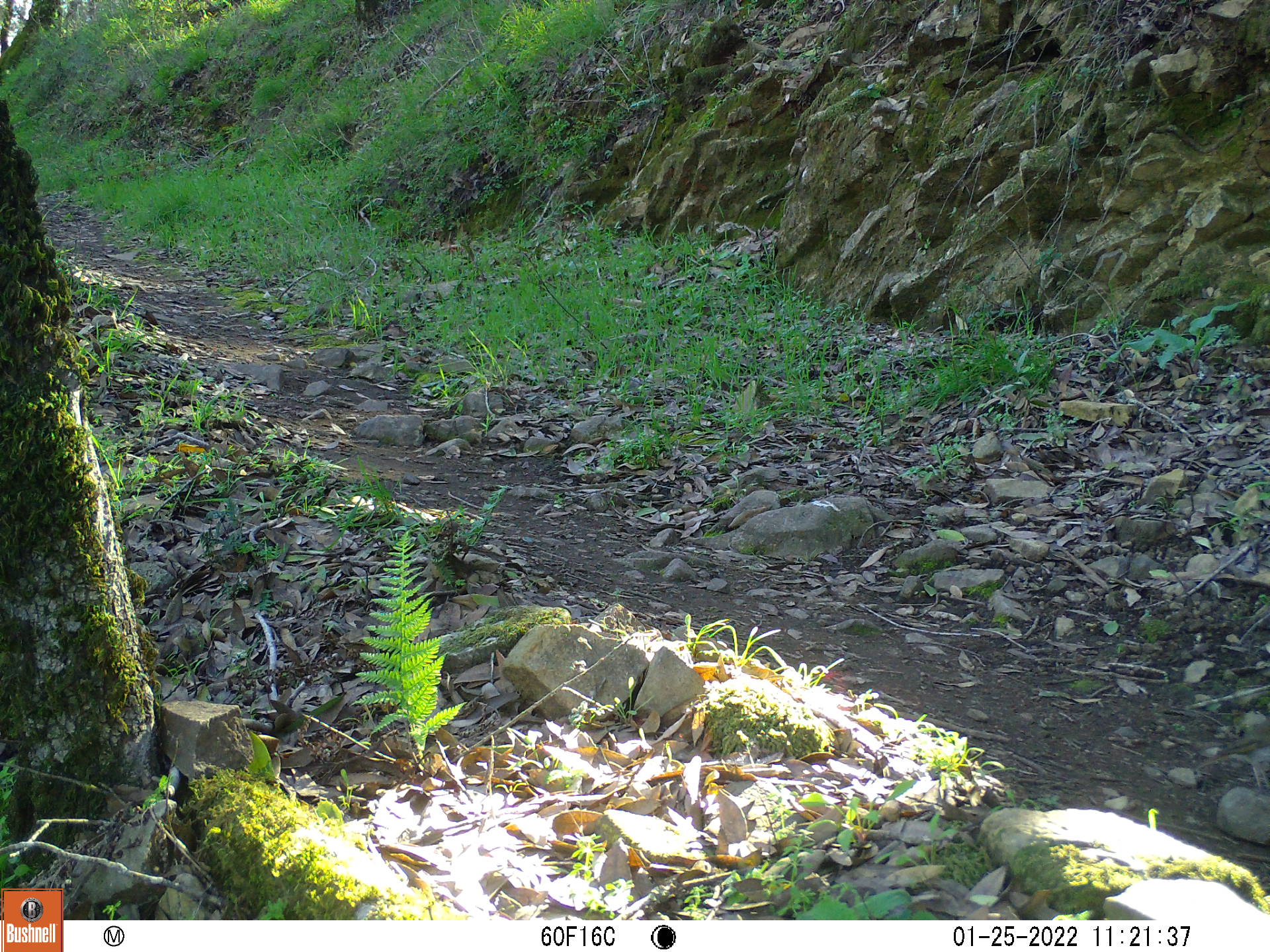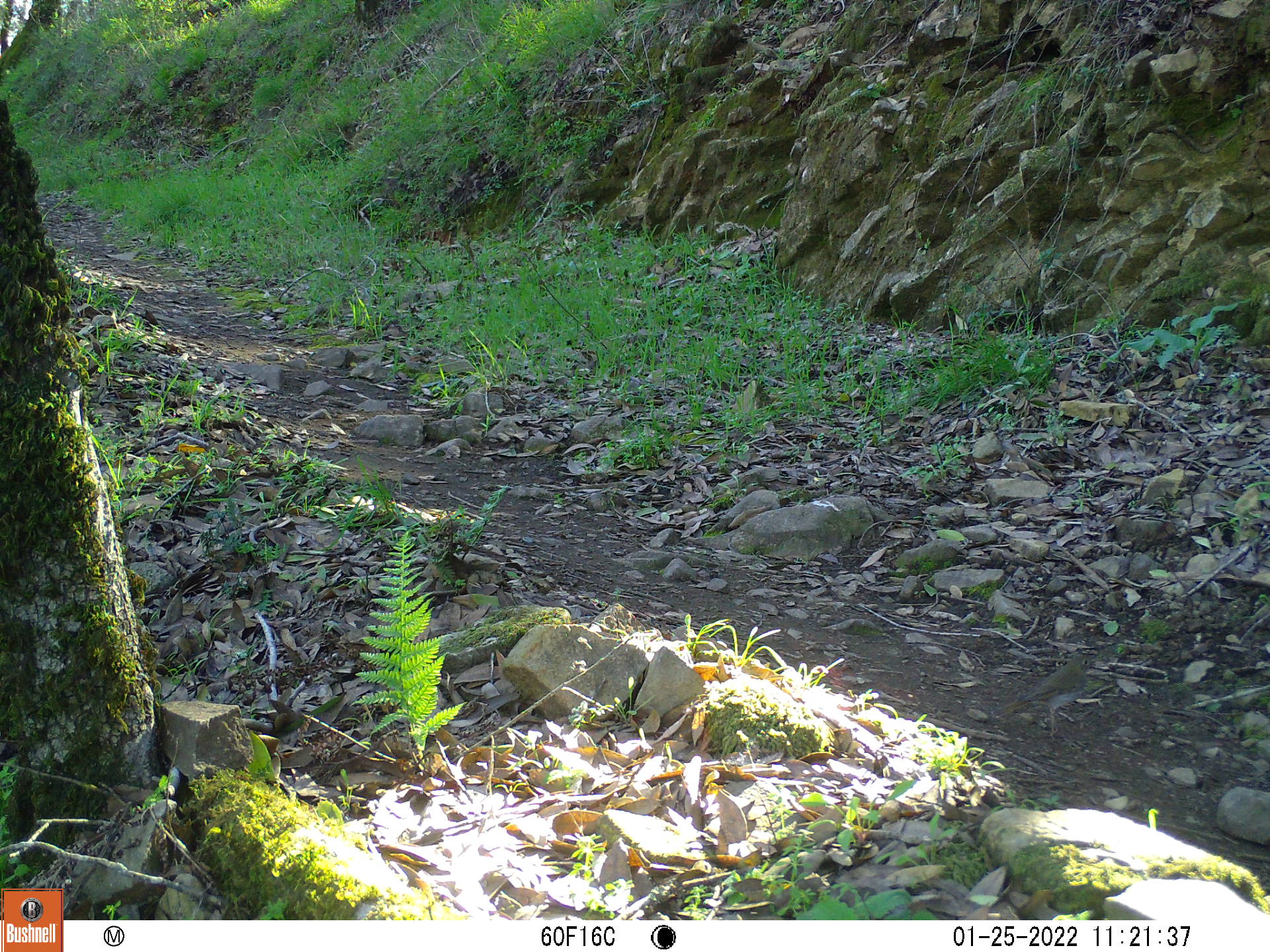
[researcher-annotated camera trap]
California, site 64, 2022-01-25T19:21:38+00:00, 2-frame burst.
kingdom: Animalia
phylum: Chordata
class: Aves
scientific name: Aves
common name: bird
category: unknown bird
Unknown bird (bird) (Aves).